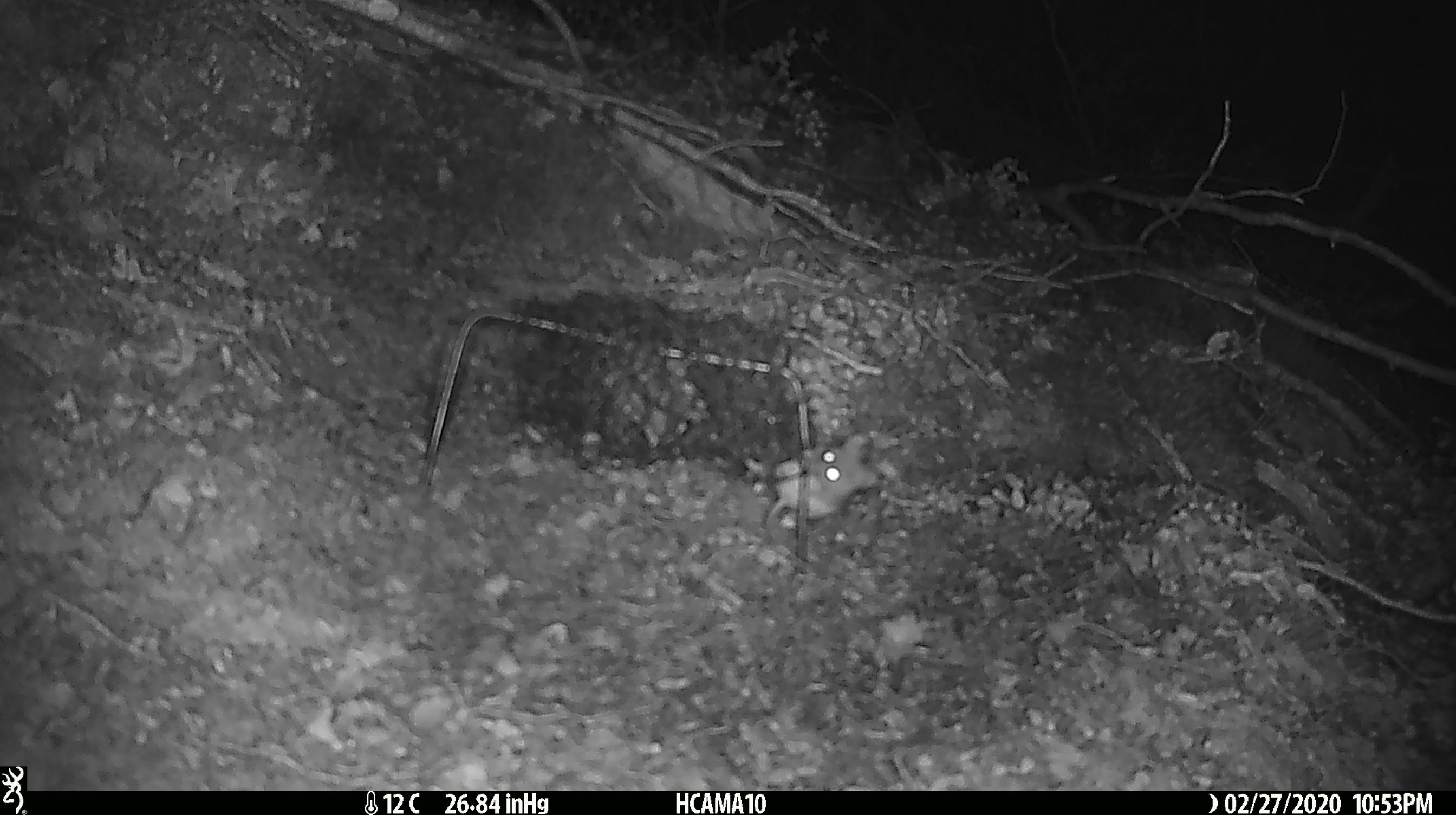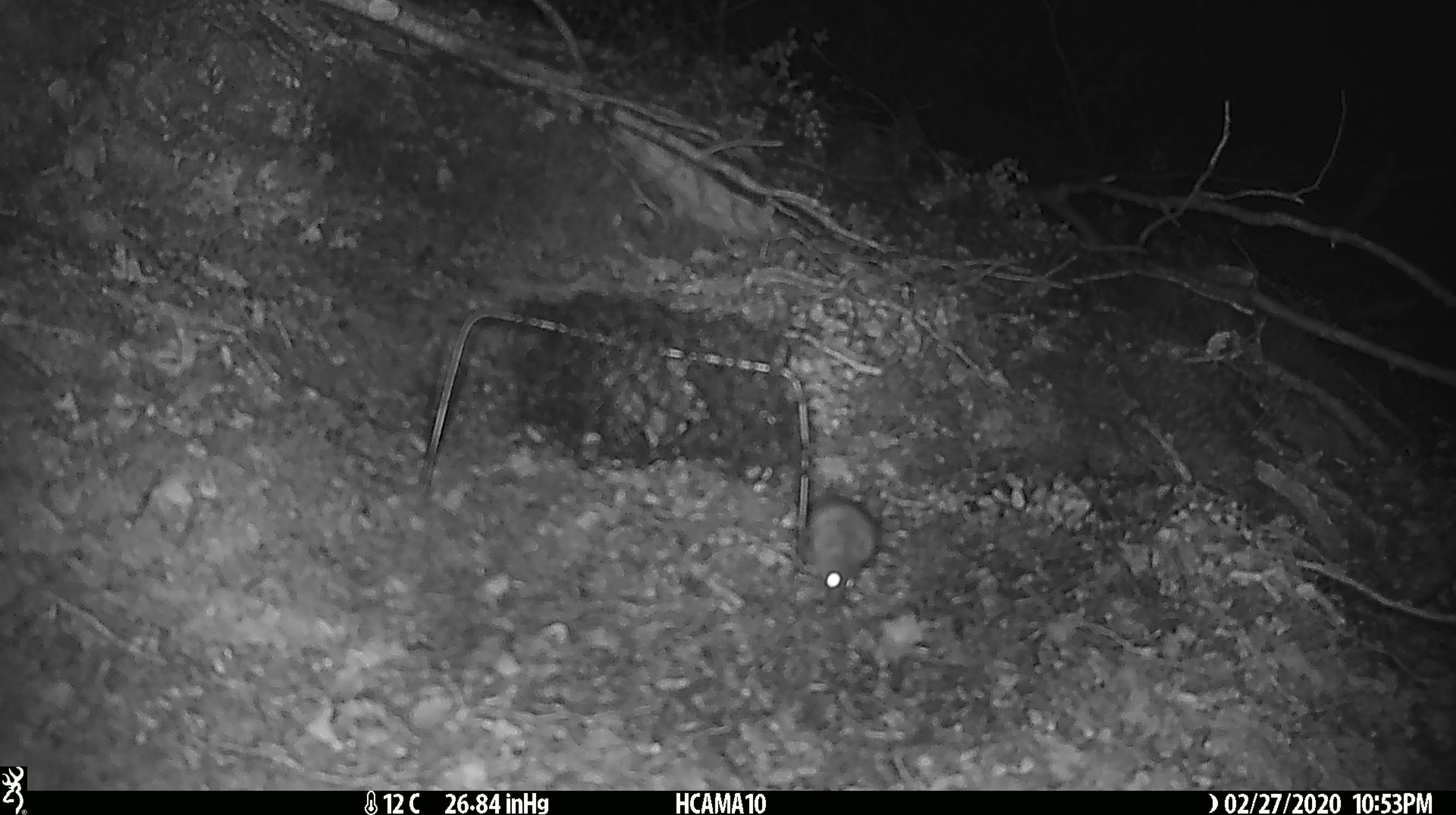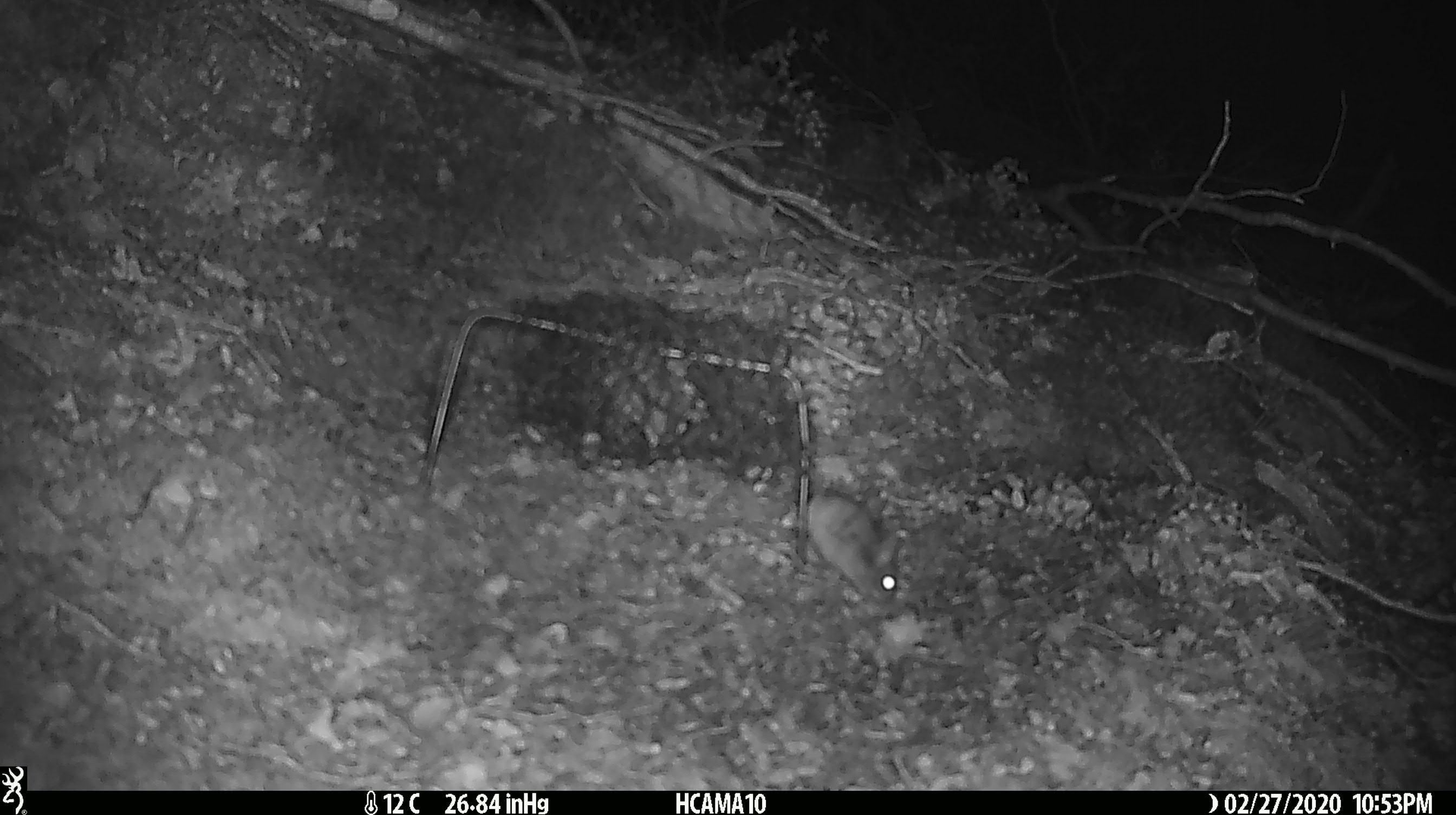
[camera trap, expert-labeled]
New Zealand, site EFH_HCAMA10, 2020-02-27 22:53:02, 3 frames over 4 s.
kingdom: Animalia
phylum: Chordata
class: Mammalia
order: Rodentia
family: Muridae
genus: Mus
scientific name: Mus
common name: mouse